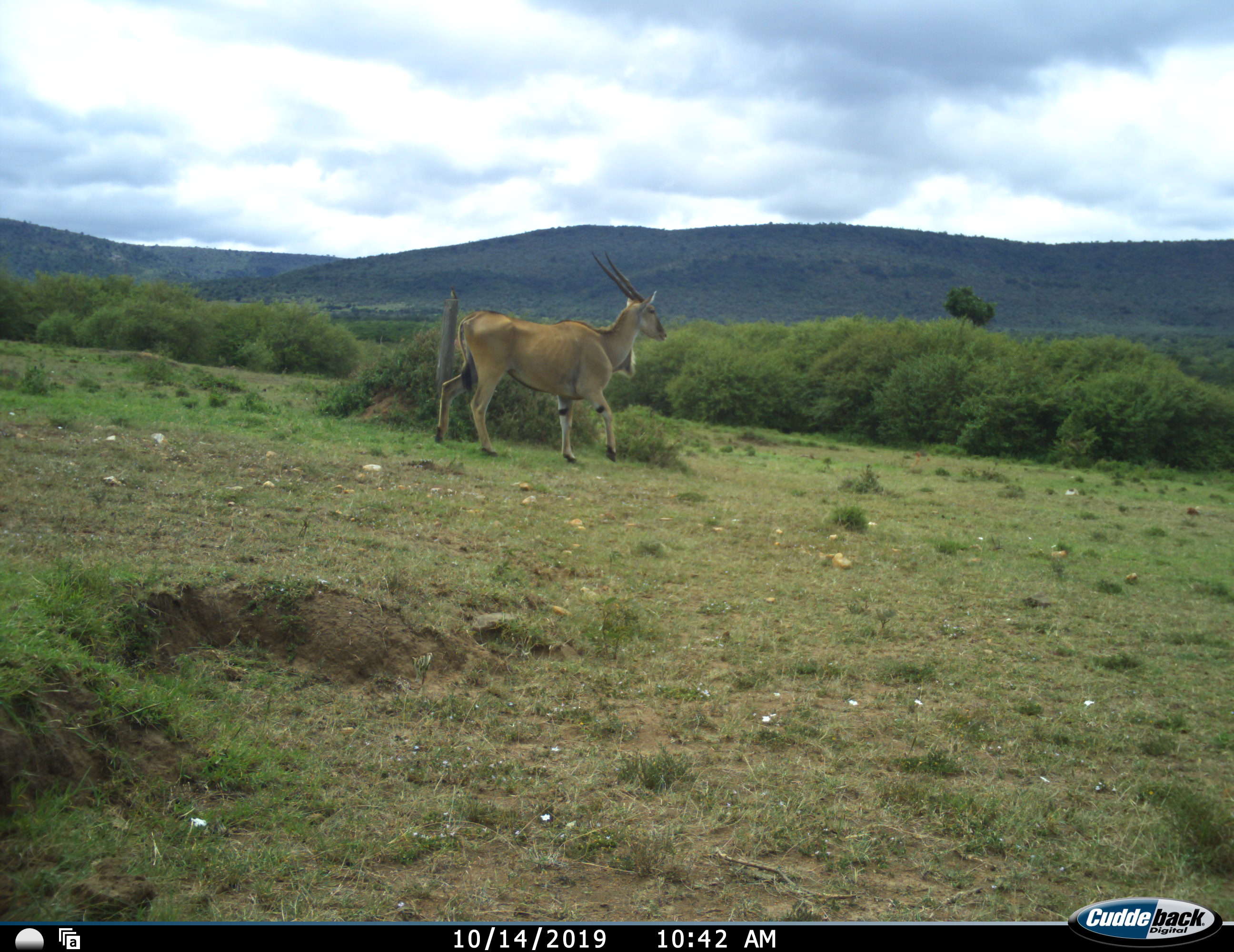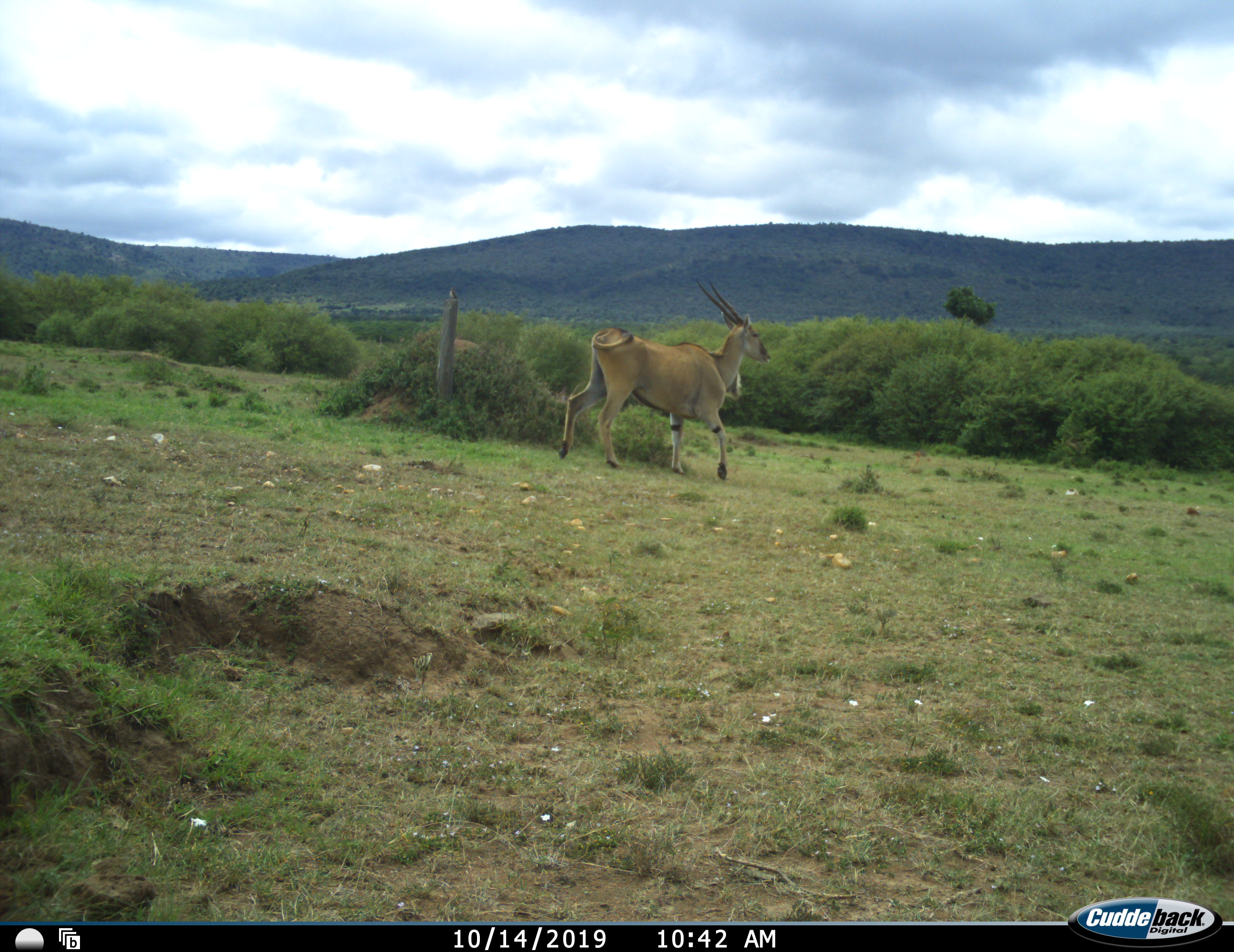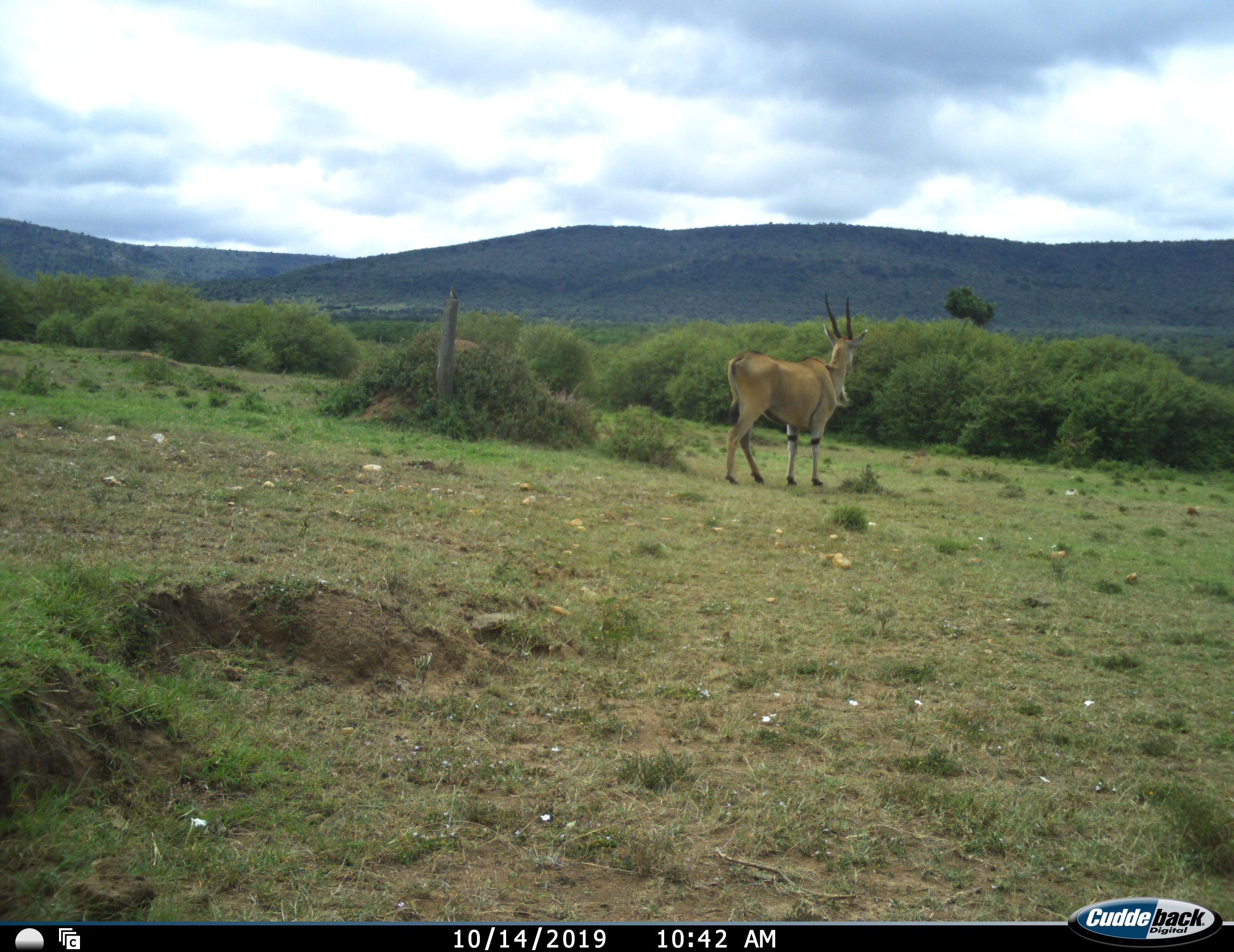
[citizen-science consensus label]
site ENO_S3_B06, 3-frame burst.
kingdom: Animalia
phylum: Chordata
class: Mammalia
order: Artiodactyla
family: Bovidae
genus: Tragelaphus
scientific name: Tragelaphus oryx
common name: eland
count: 1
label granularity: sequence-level